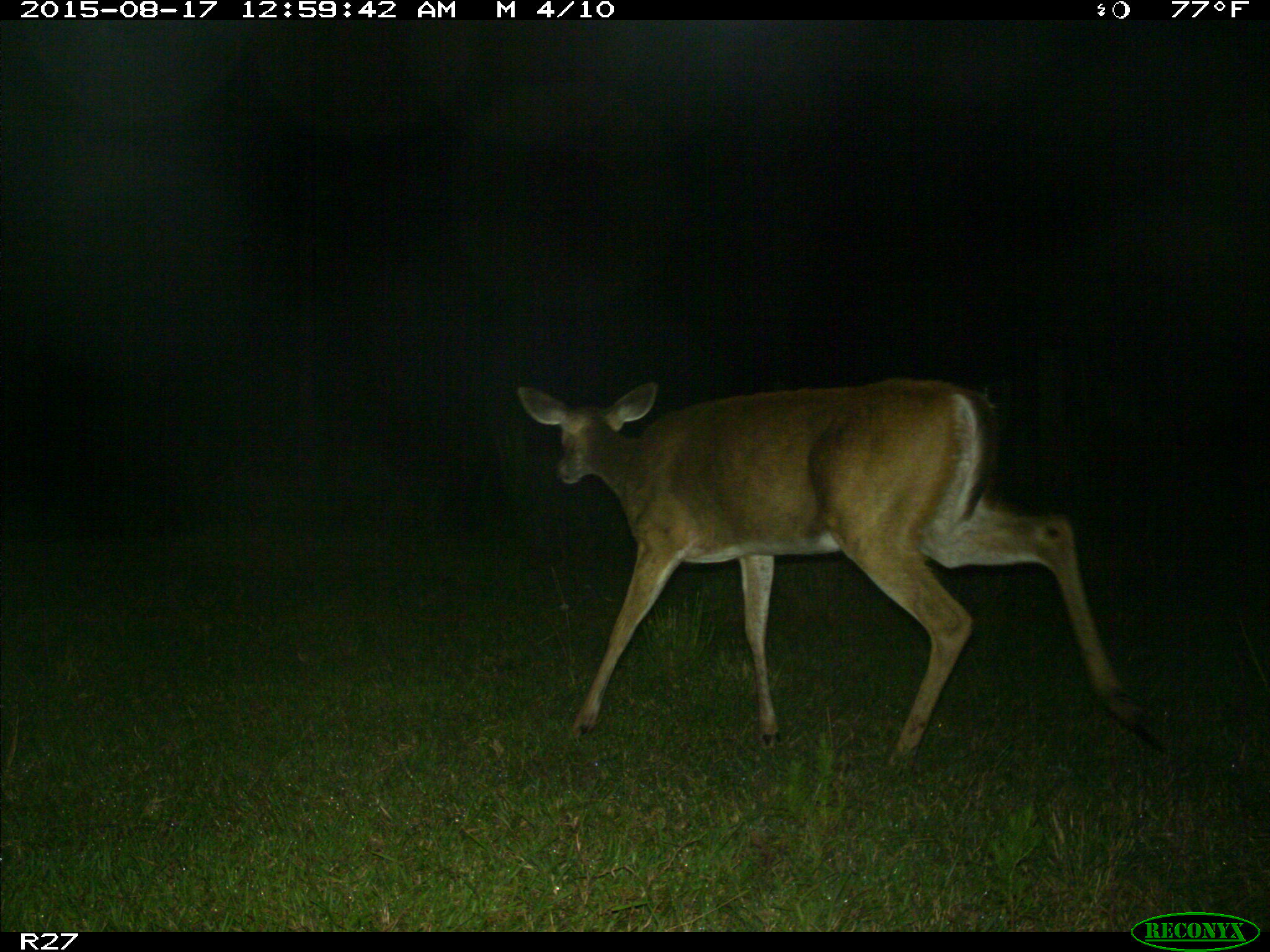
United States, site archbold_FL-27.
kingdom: Animalia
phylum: Chordata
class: Mammalia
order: Artiodactyla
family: Cervidae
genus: Odocoileus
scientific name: Odocoileus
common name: deer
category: unidentified deer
Unidentified deer (deer) (Odocoileus).